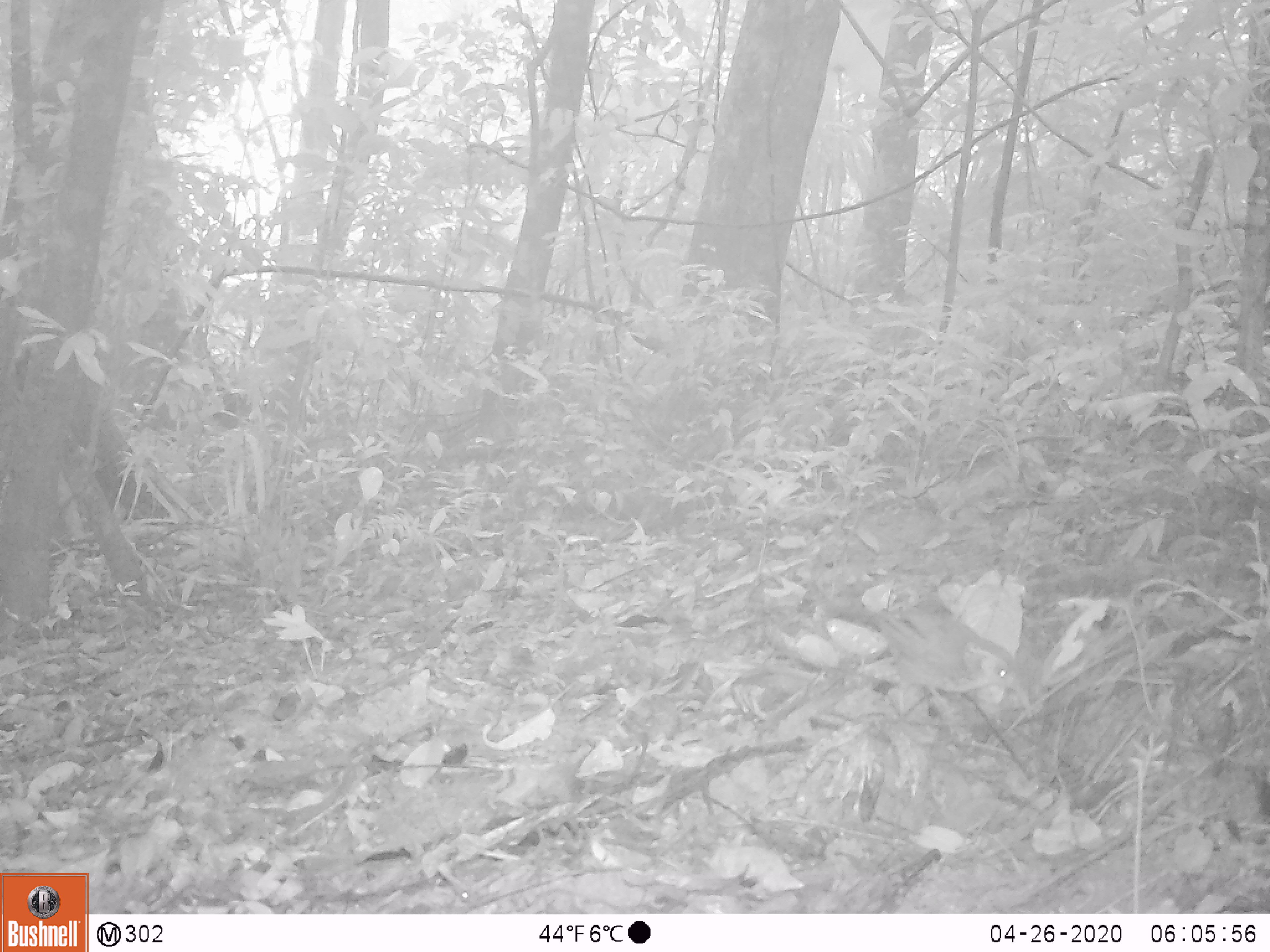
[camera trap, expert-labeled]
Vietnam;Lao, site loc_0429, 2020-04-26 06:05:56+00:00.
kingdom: Animalia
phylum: Chordata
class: Aves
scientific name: Aves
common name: bird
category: unidentified bird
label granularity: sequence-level